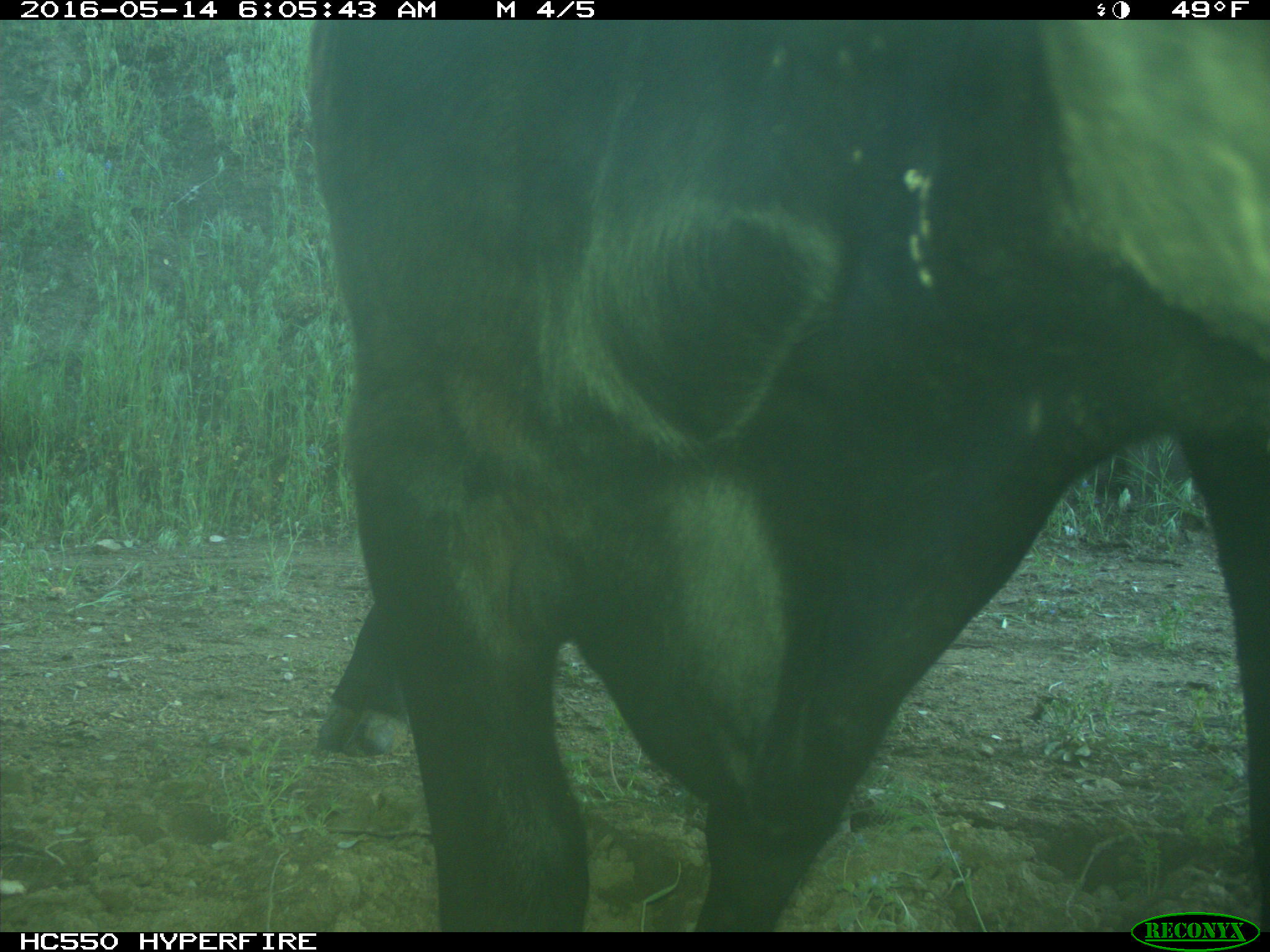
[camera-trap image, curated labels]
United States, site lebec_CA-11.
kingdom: Animalia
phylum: Chordata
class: Mammalia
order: Artiodactyla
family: Bovidae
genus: Bos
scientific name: Bos taurus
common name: domestic cow